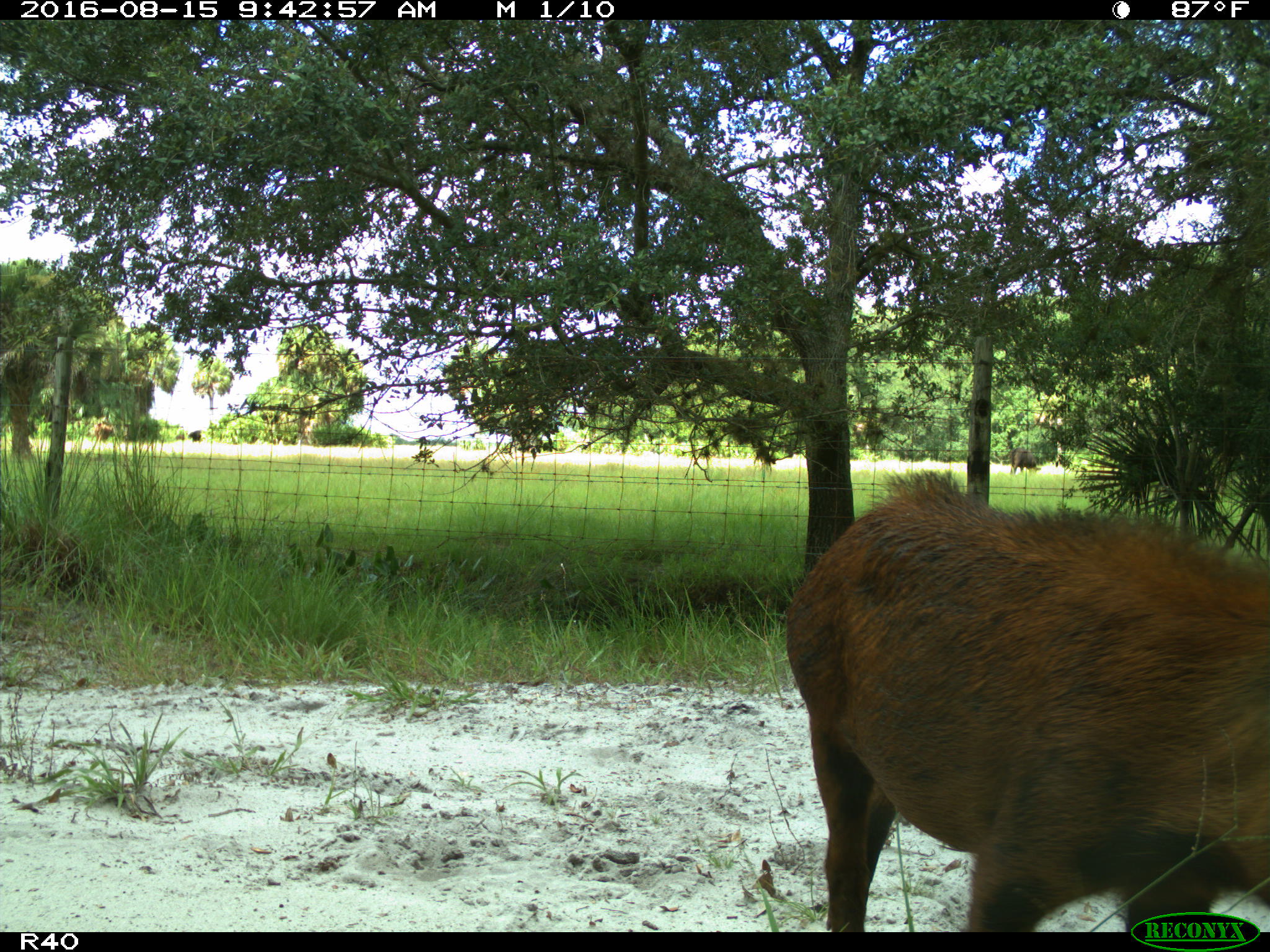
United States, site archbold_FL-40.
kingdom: Animalia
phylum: Chordata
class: Mammalia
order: Artiodactyla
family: Suidae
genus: Sus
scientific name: Sus scrofa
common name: wild boar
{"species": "Sus scrofa (wild boar)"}